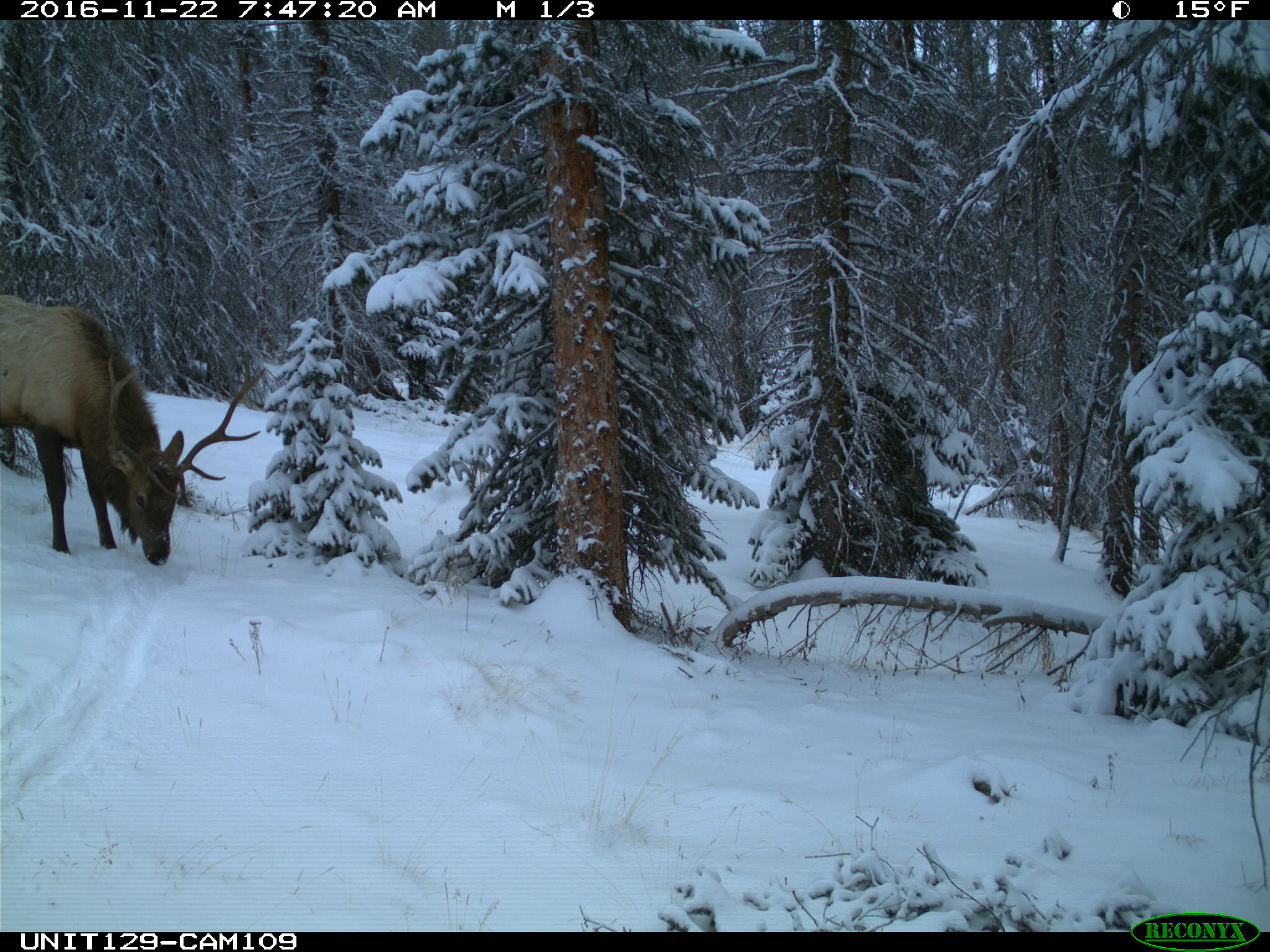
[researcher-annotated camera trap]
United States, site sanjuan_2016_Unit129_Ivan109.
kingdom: Animalia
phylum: Chordata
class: Mammalia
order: Artiodactyla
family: Cervidae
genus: Cervus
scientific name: Cervus elaphus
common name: red deer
Cervus elaphus (red deer).